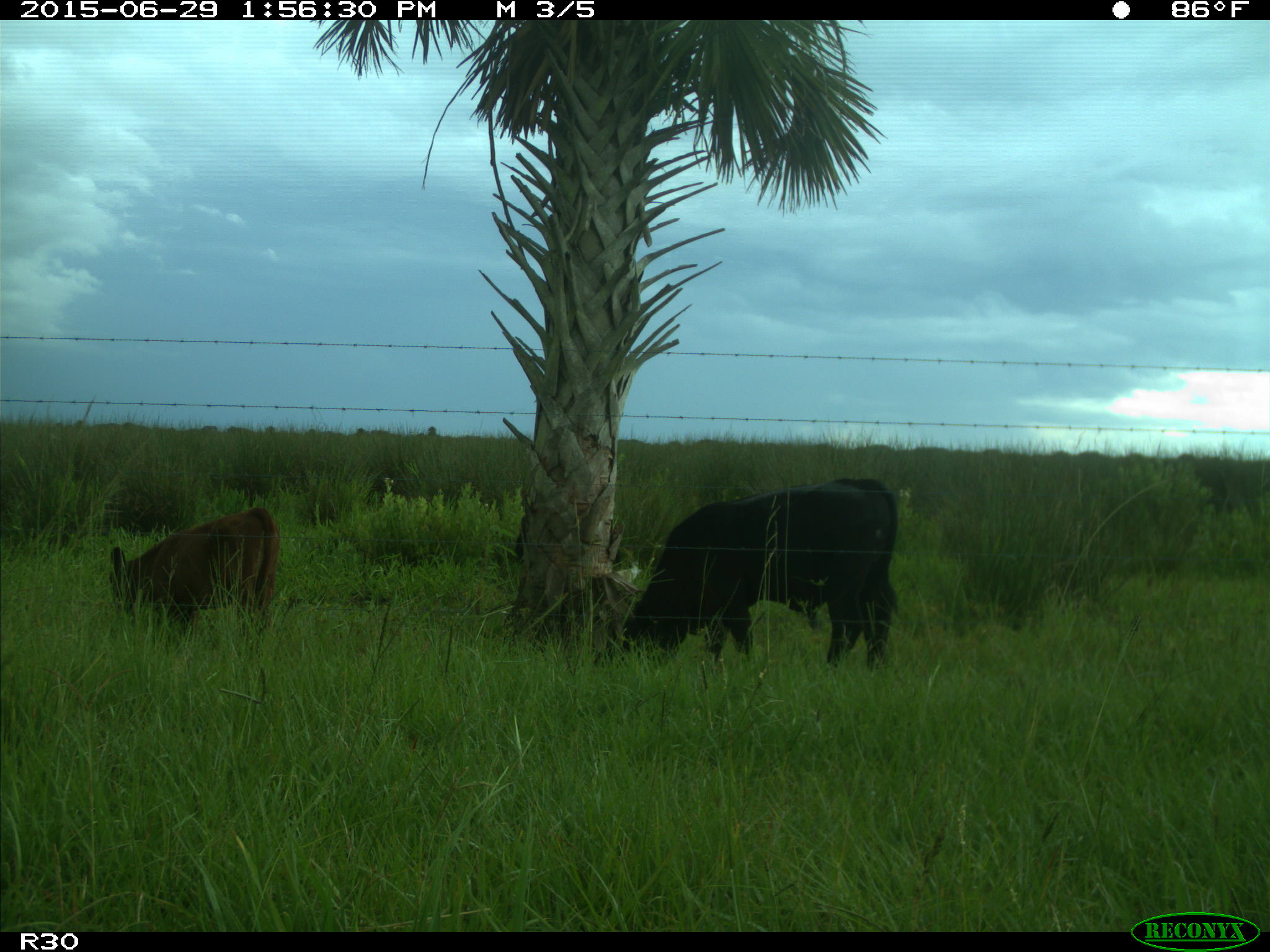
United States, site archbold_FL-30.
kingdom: Animalia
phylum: Chordata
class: Mammalia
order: Artiodactyla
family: Bovidae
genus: Bos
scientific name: Bos taurus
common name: domestic cow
Bos taurus (domestic cow).